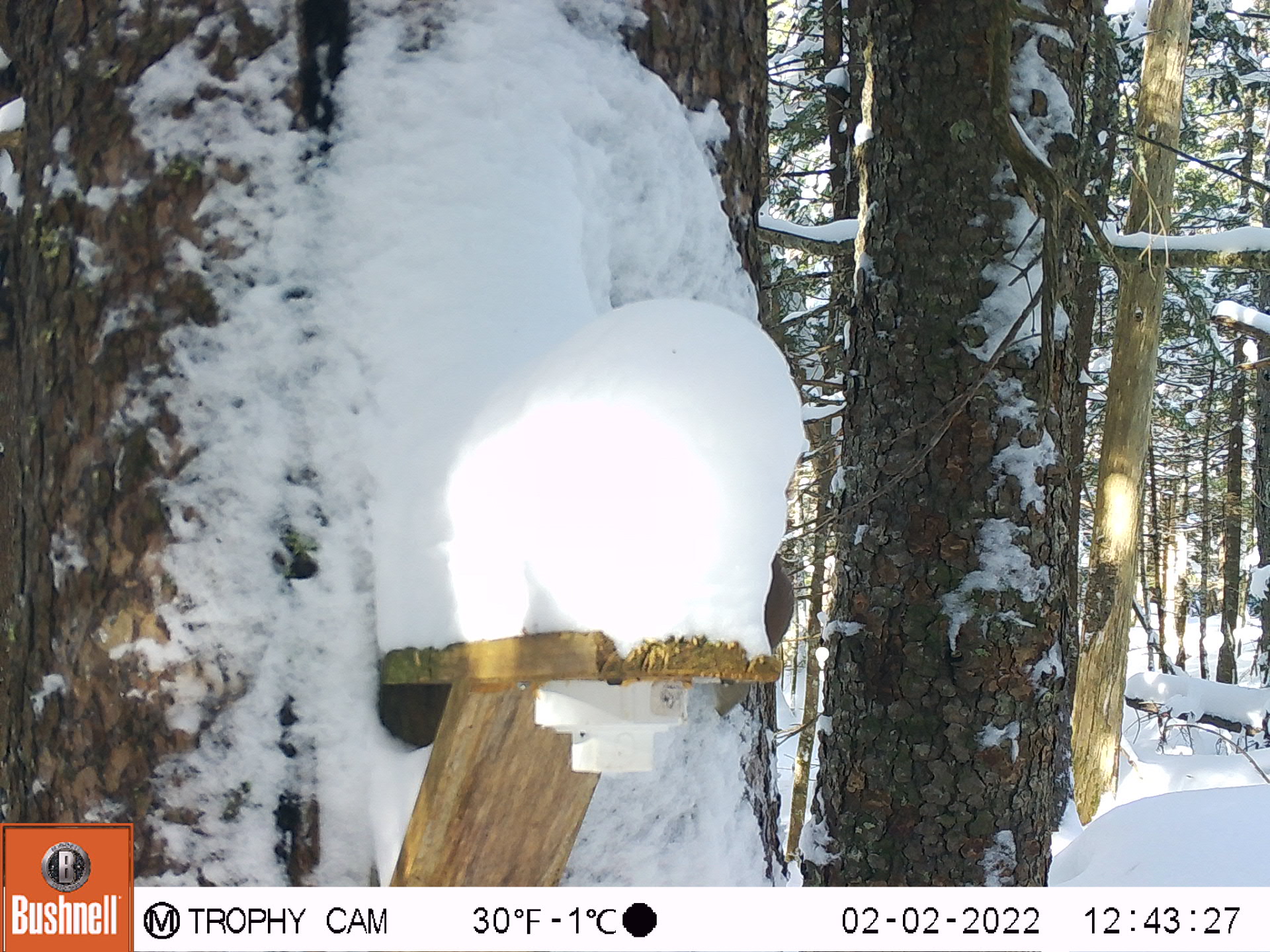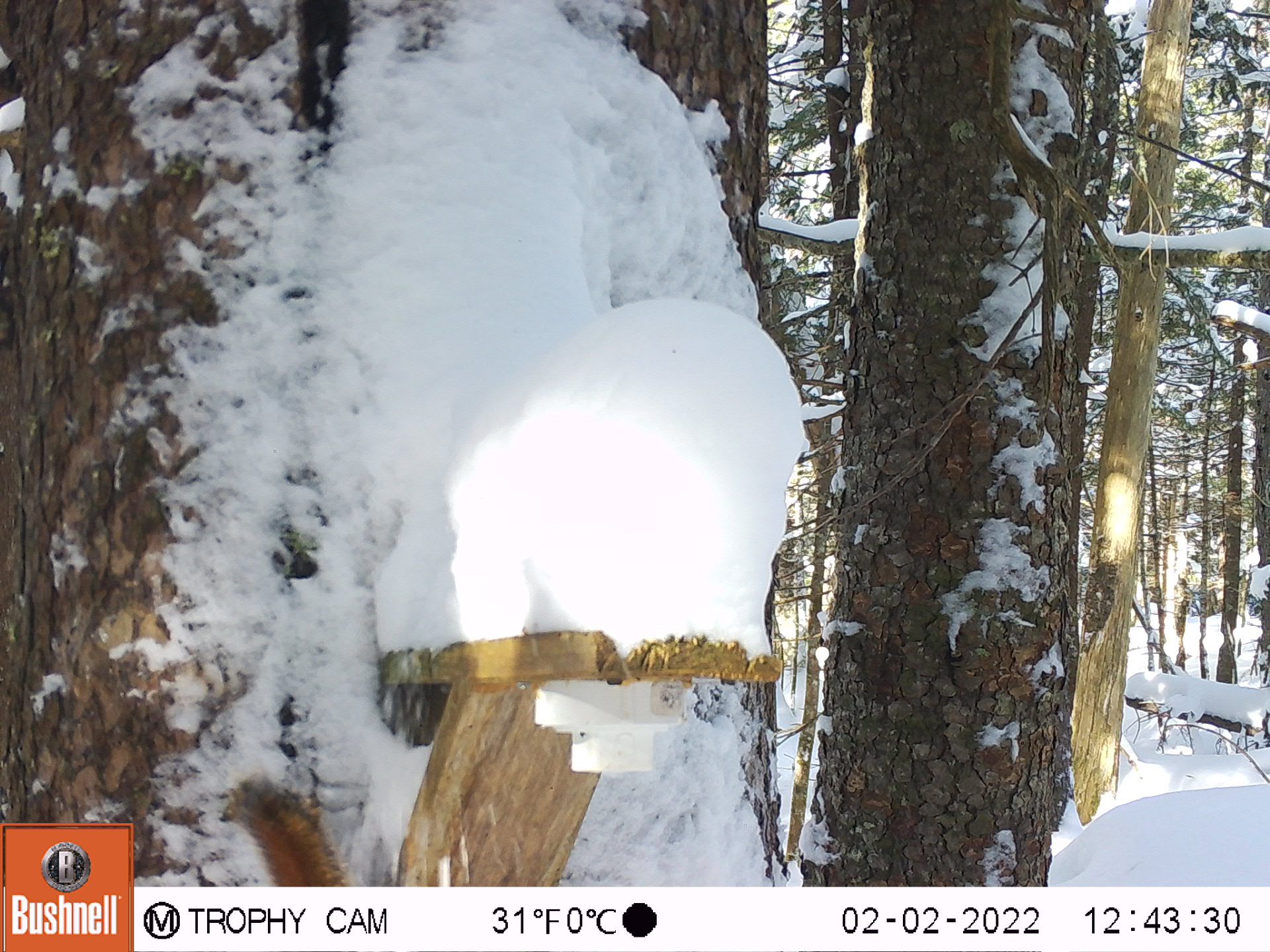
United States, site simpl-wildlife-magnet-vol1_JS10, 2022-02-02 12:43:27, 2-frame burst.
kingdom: Animalia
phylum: Chordata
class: Mammalia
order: Rodentia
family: Sciuridae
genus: Tamiasciurus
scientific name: Tamiasciurus hudsonicus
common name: red squirrel